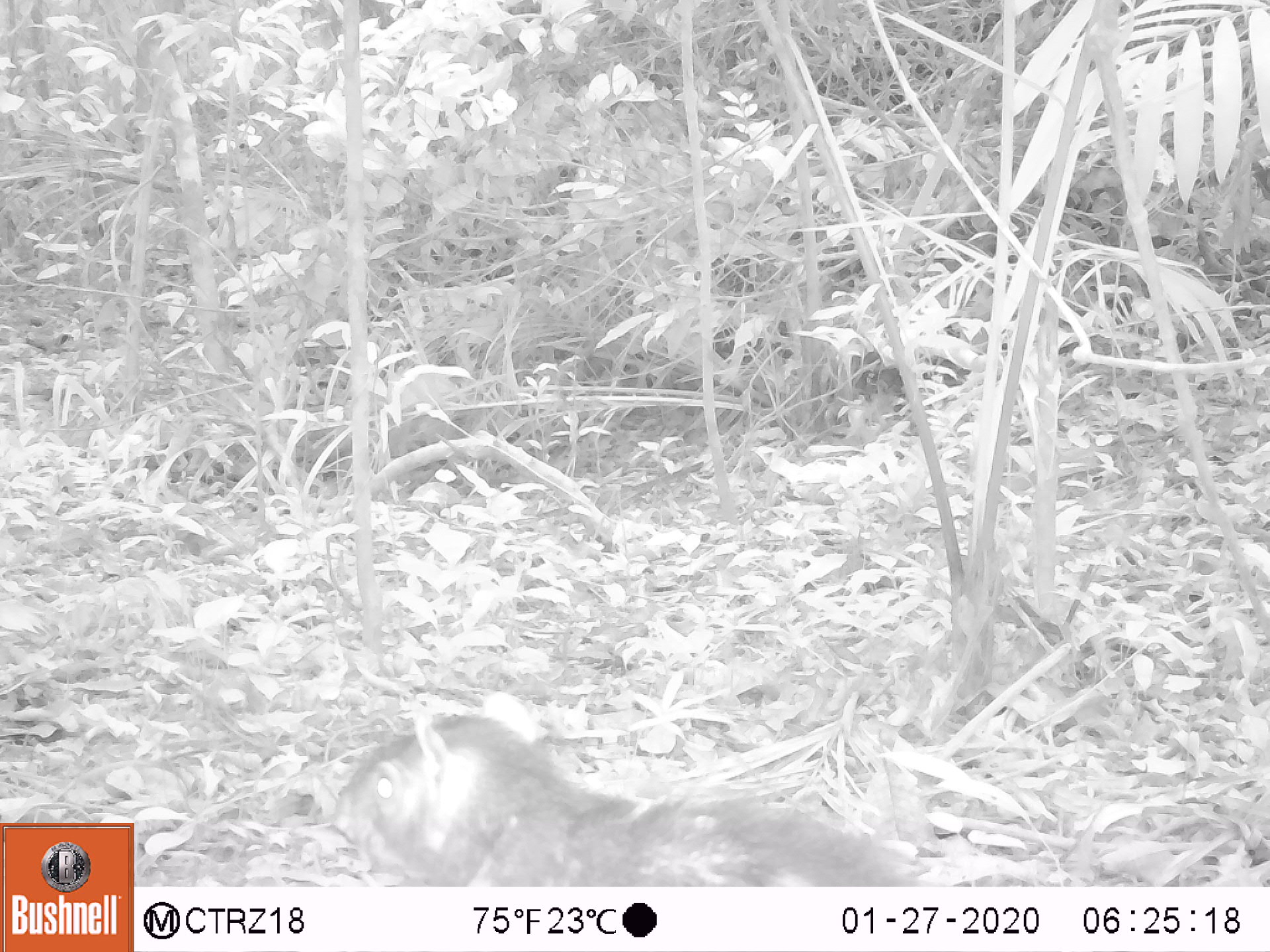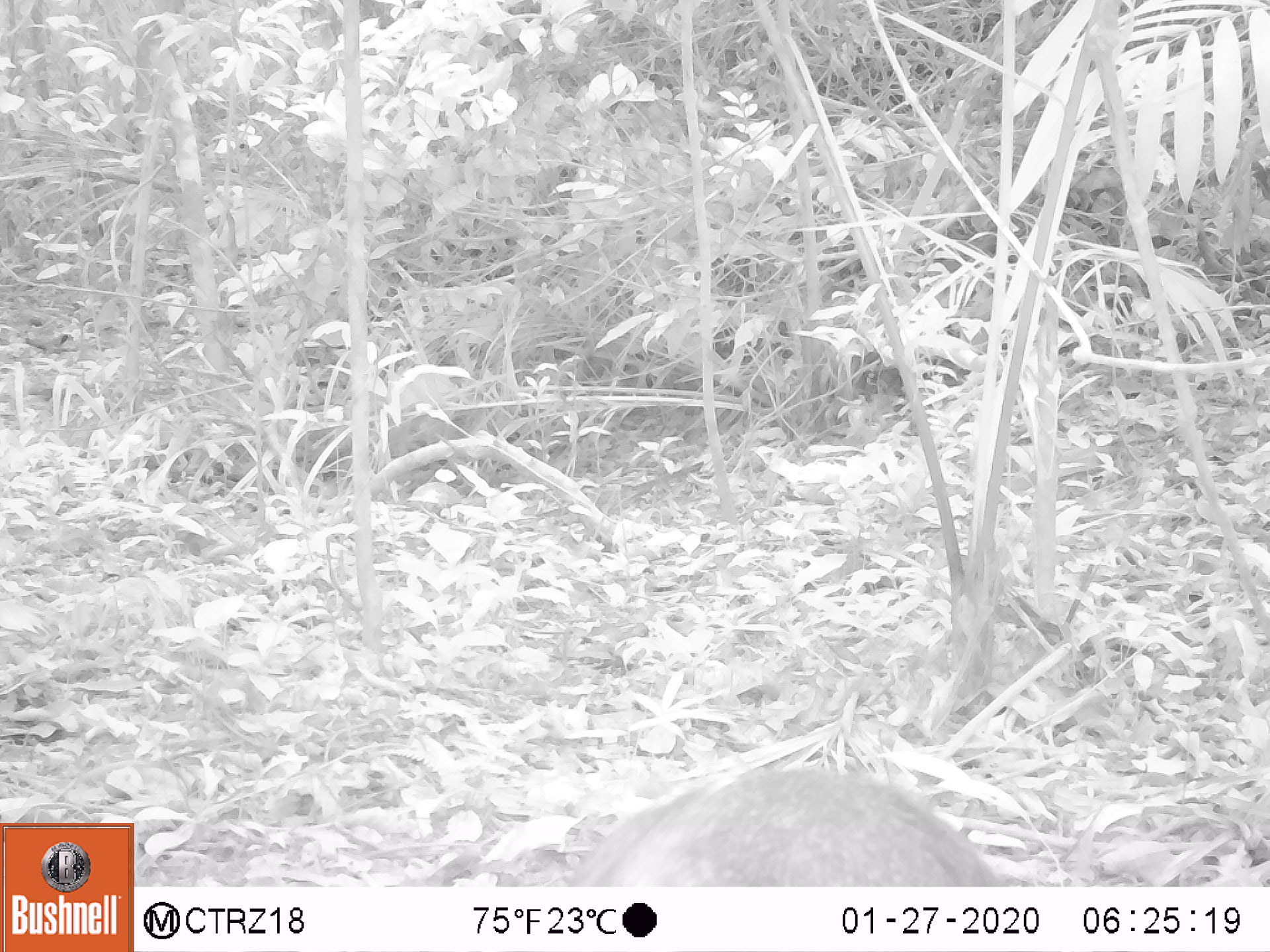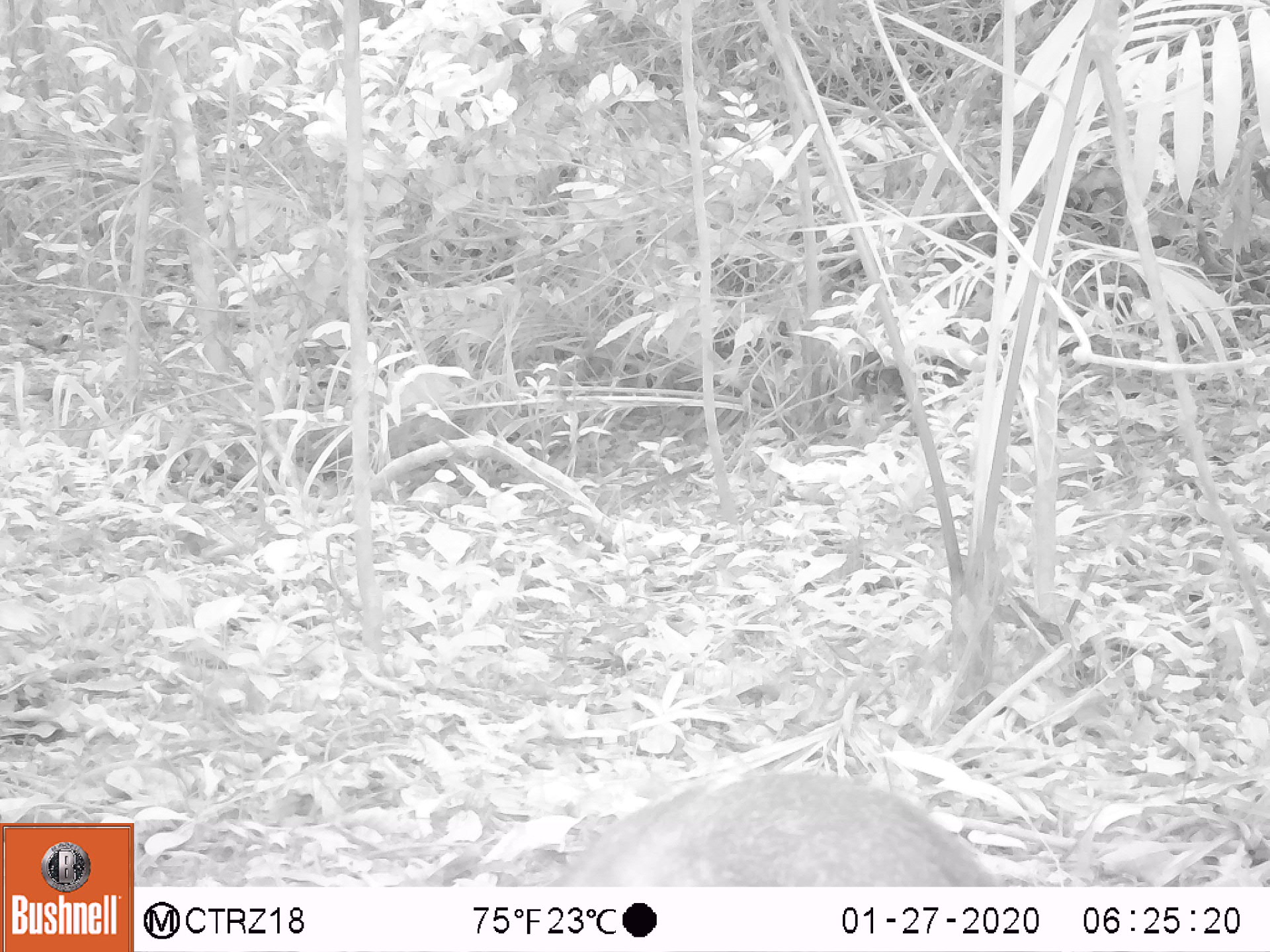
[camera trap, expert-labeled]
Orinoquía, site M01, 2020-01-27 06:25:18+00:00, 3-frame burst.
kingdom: Animalia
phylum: Chordata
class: Mammalia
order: Rodentia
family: Dasyproctidae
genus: Dasyprocta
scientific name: Dasyprocta fuliginosa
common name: black agouti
Black agouti (Dasyprocta fuliginosa).